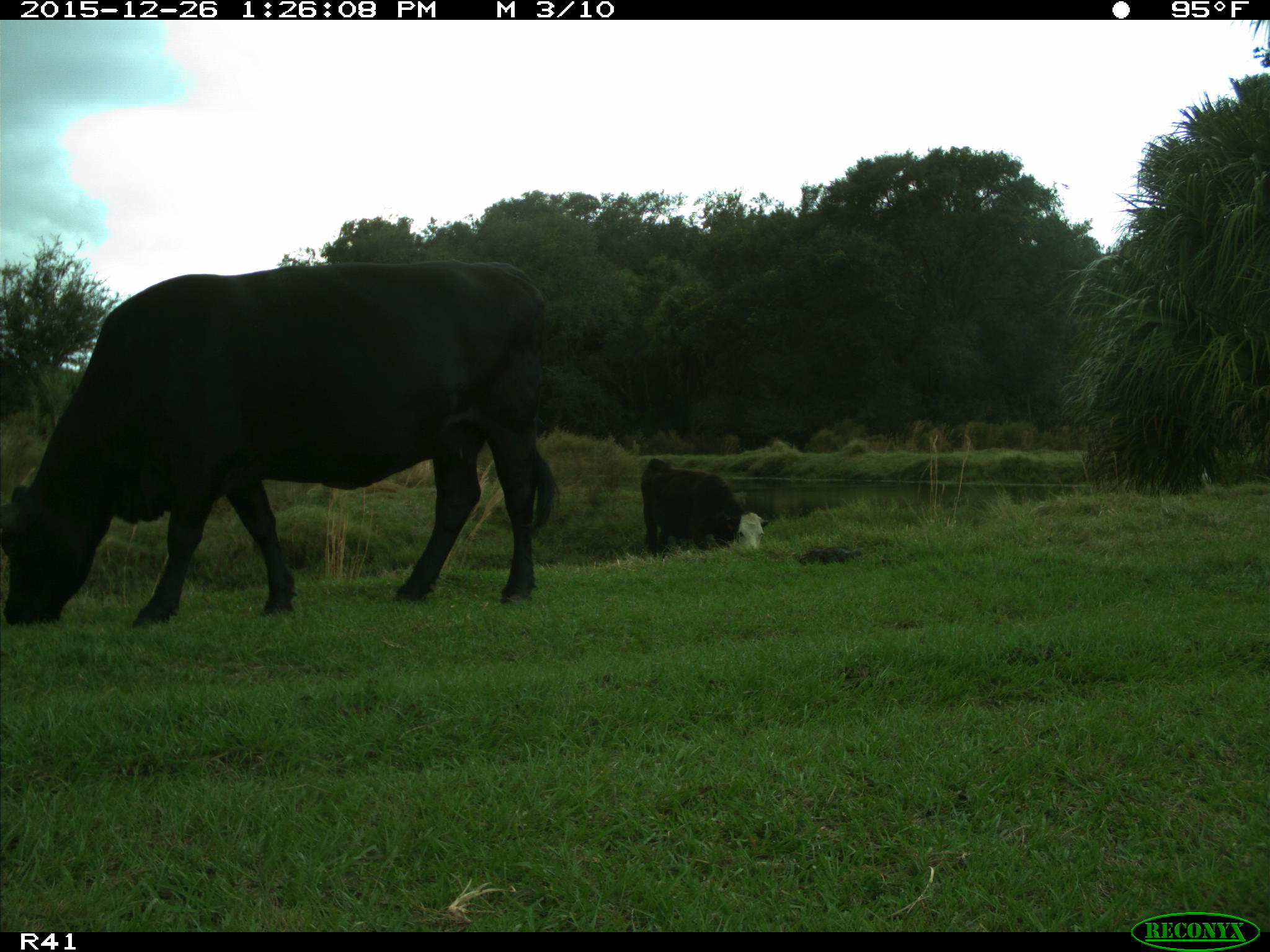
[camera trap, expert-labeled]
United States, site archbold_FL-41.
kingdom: Animalia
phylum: Chordata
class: Mammalia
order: Artiodactyla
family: Bovidae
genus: Bos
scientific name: Bos taurus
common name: domestic cow